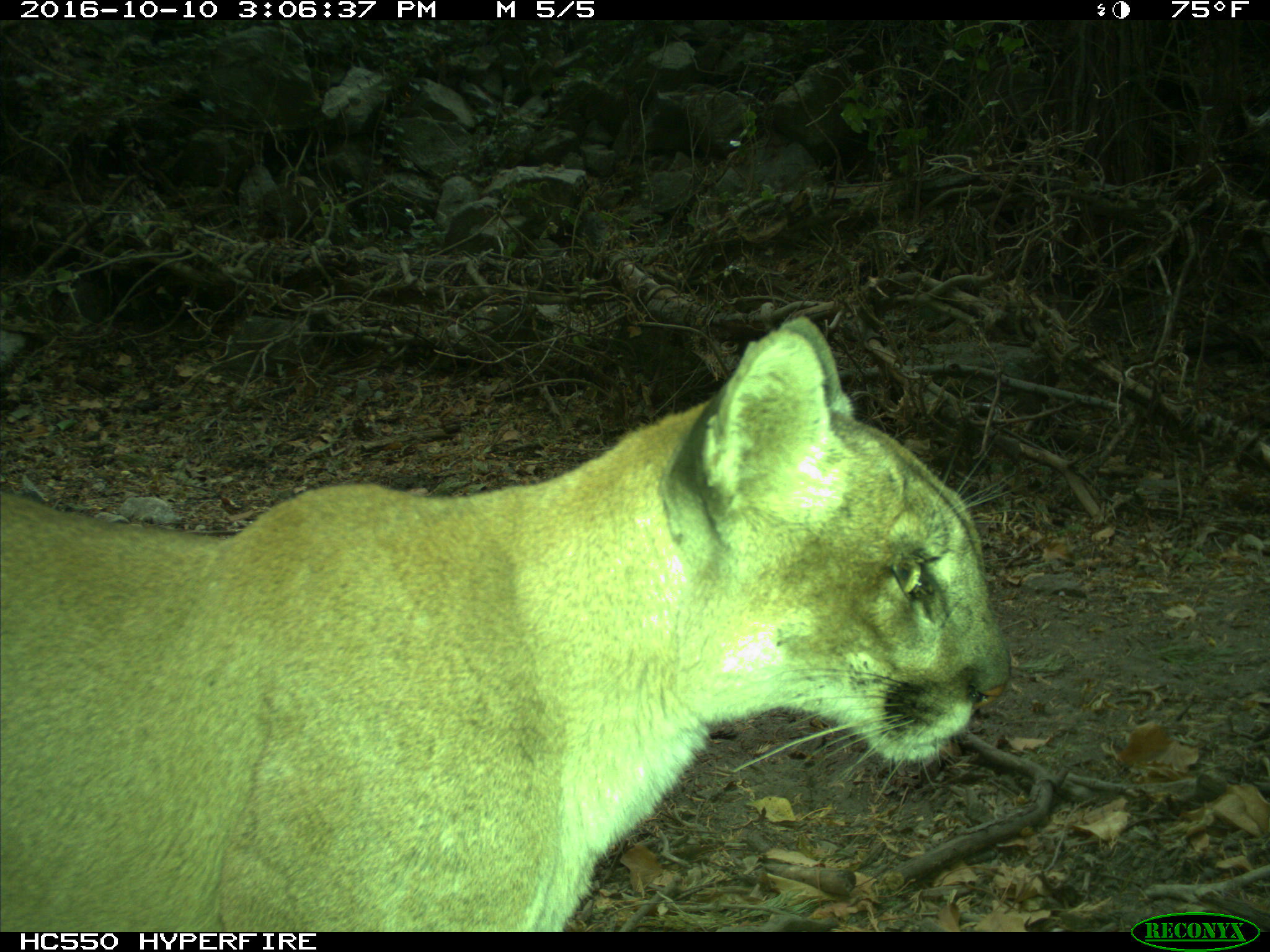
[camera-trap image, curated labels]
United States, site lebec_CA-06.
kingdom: Animalia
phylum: Chordata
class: Mammalia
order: Carnivora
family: Felidae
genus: Puma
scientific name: Puma concolor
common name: mountain lion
Puma concolor (mountain lion).